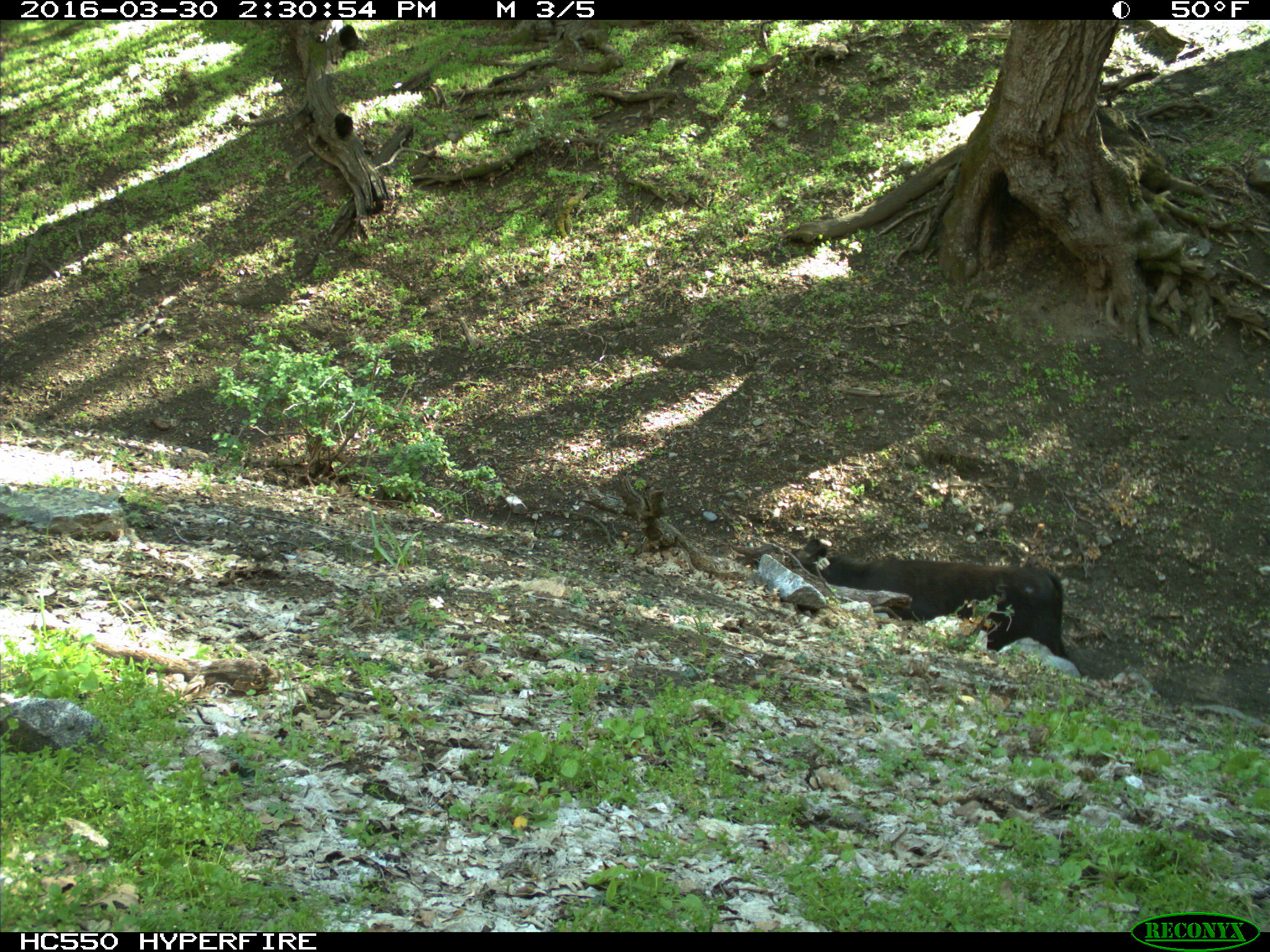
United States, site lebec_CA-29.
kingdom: Animalia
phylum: Chordata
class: Mammalia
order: Artiodactyla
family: Bovidae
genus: Bos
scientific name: Bos taurus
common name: domestic cow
Bos taurus (domestic cow).